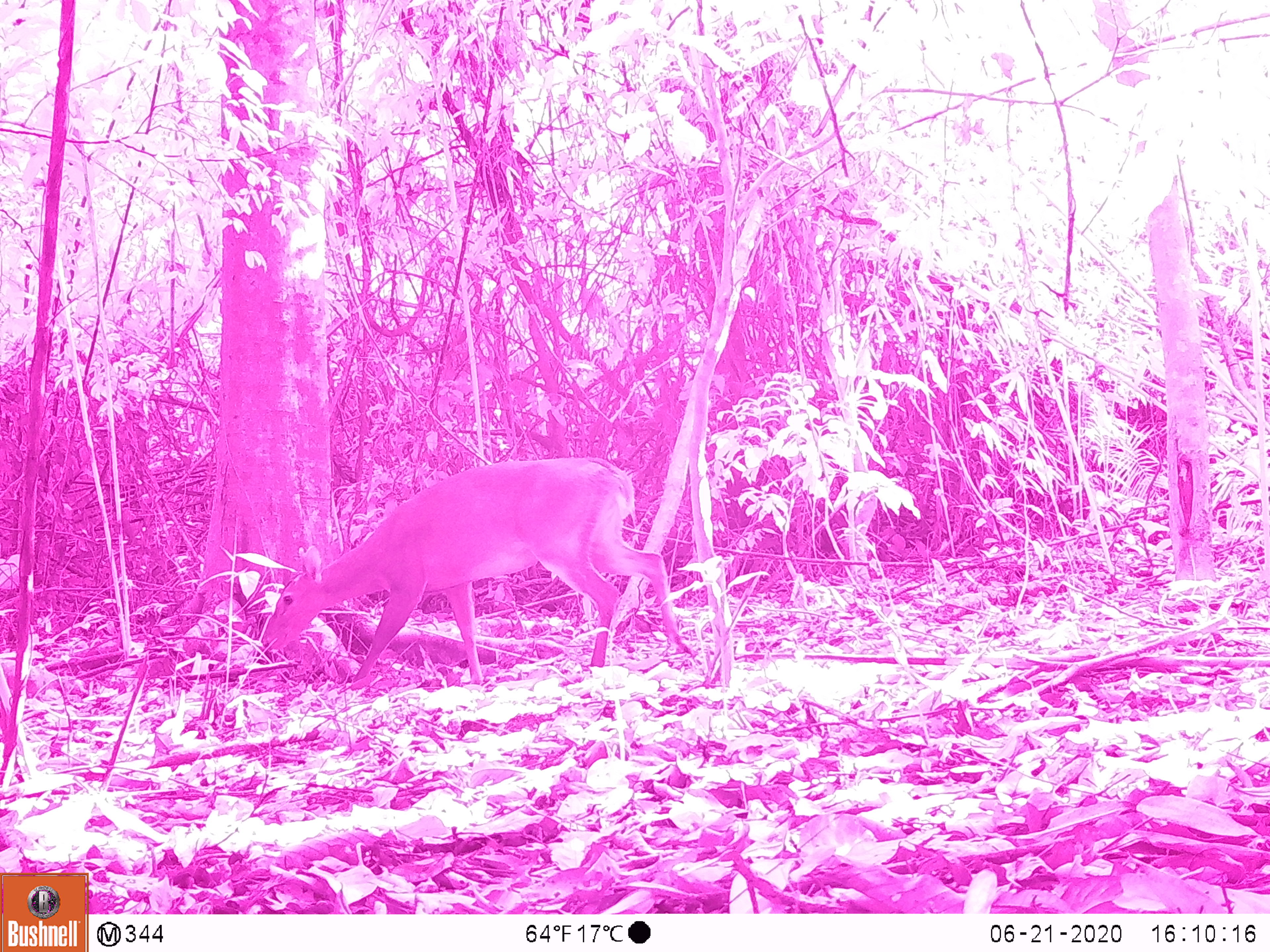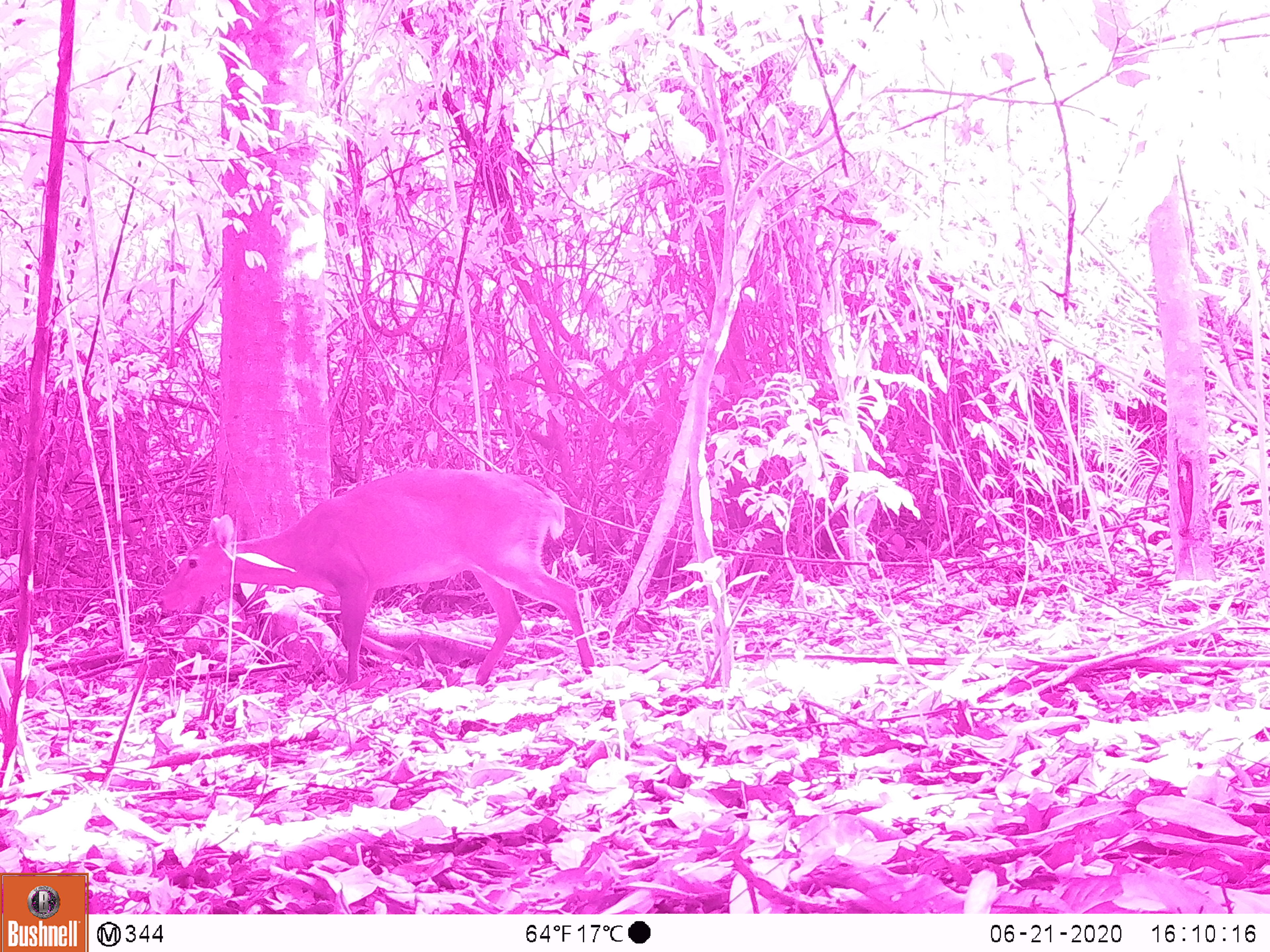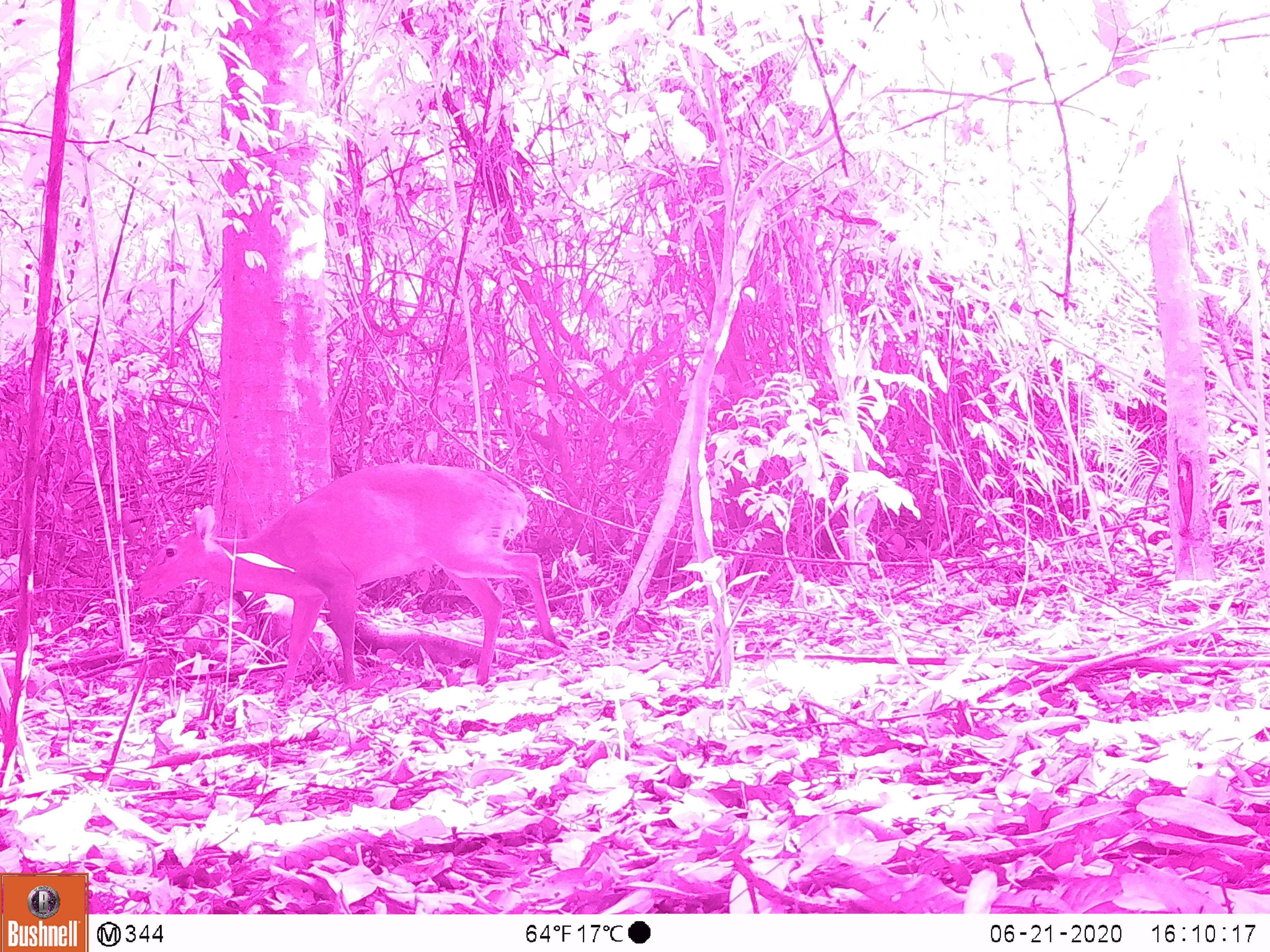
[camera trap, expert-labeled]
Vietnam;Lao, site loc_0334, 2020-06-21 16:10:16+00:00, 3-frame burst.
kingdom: Animalia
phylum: Chordata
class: Mammalia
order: Artiodactyla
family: Cervidae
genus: Muntiacus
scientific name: Muntiacus vuquangensis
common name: large-antlered muntjac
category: large antlered muntjac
Large antlered muntjac (large-antlered muntjac) (Muntiacus vuquangensis). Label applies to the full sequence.